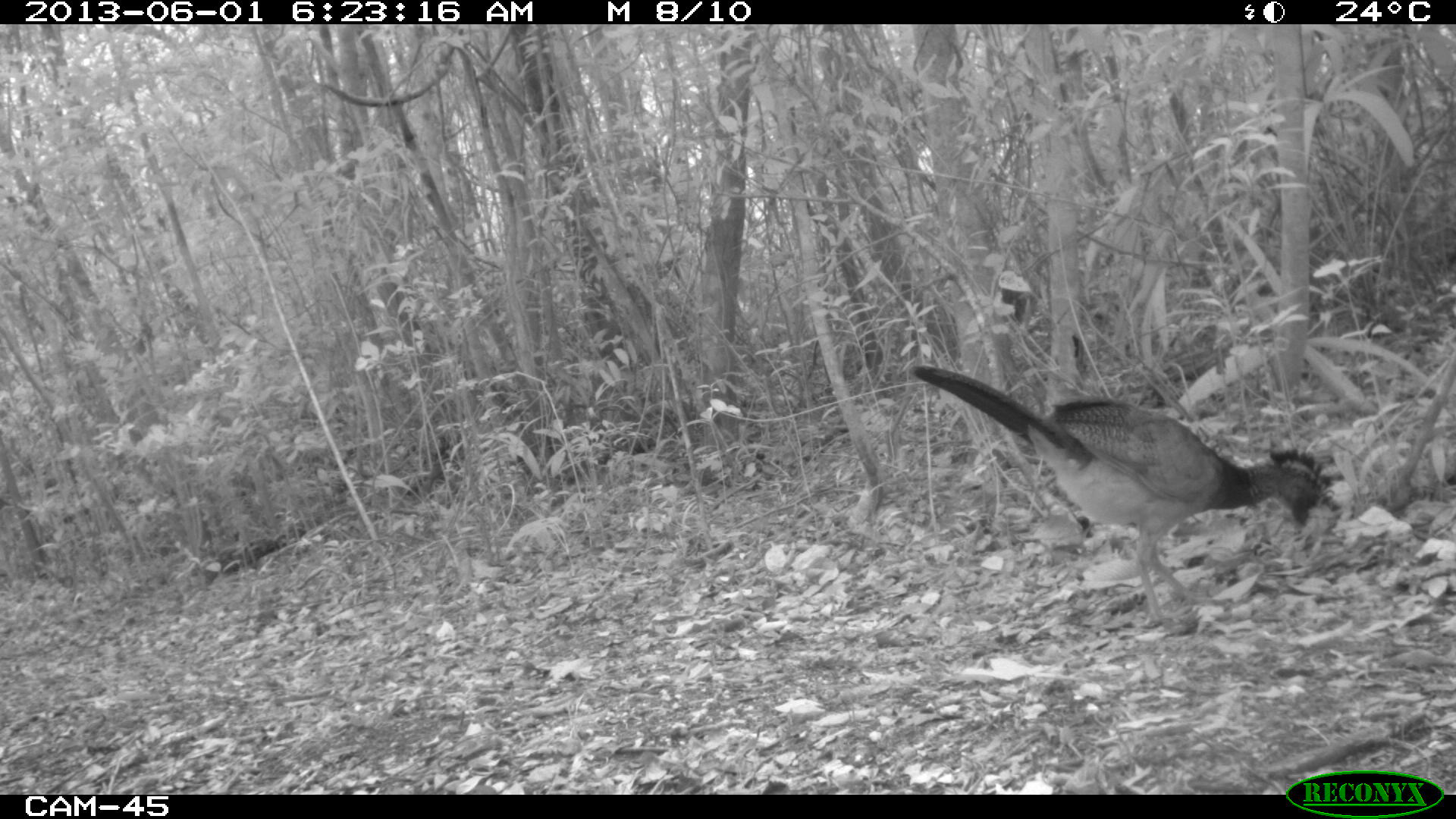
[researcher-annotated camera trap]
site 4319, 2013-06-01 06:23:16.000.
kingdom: Animalia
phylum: Chordata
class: Aves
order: Galliformes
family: Cracidae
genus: Crax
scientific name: Crax rubra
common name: great curassow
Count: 1.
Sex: female.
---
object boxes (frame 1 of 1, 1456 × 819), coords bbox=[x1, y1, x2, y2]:
crax rubra: bbox=[908, 362, 1337, 631]